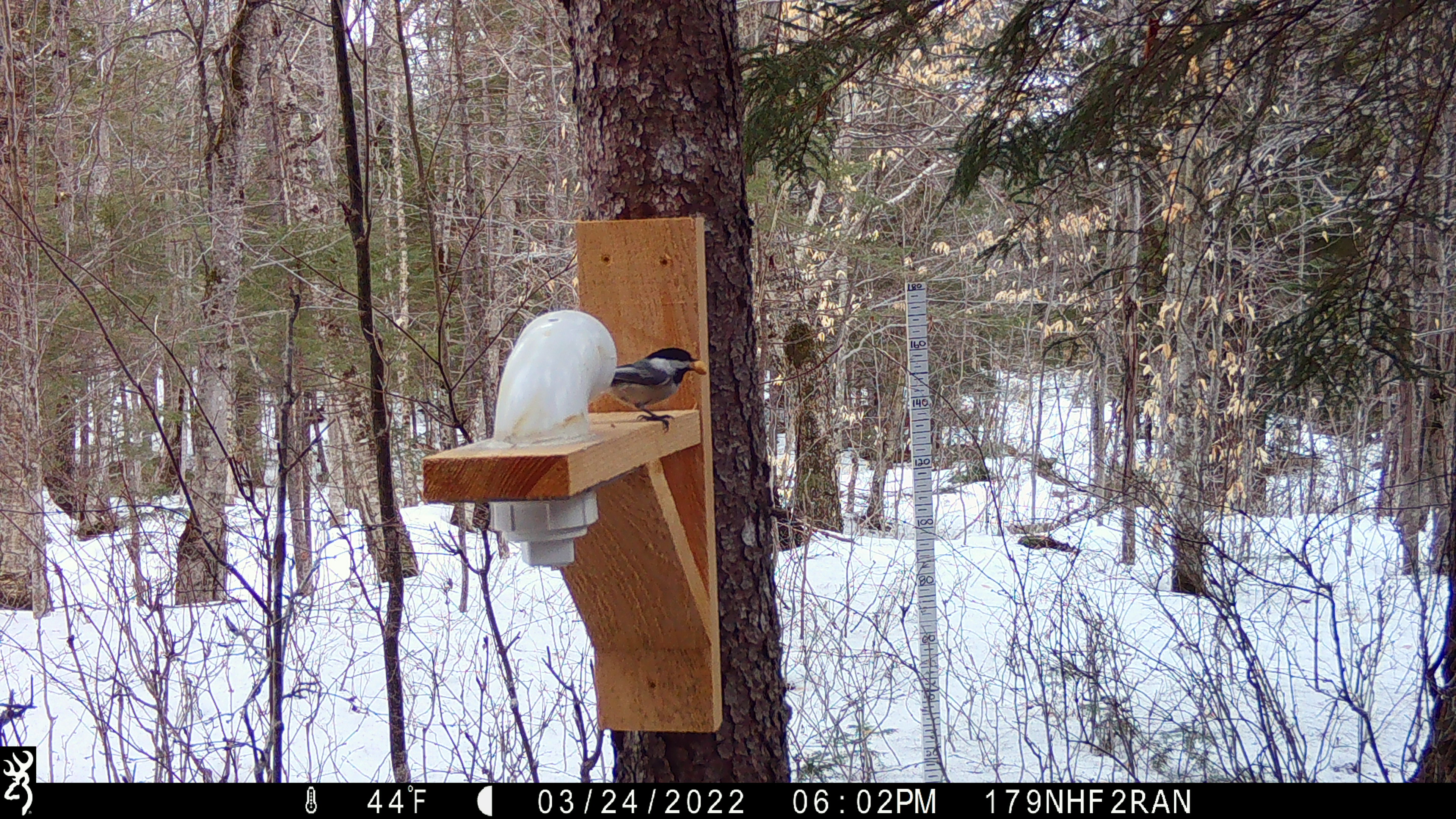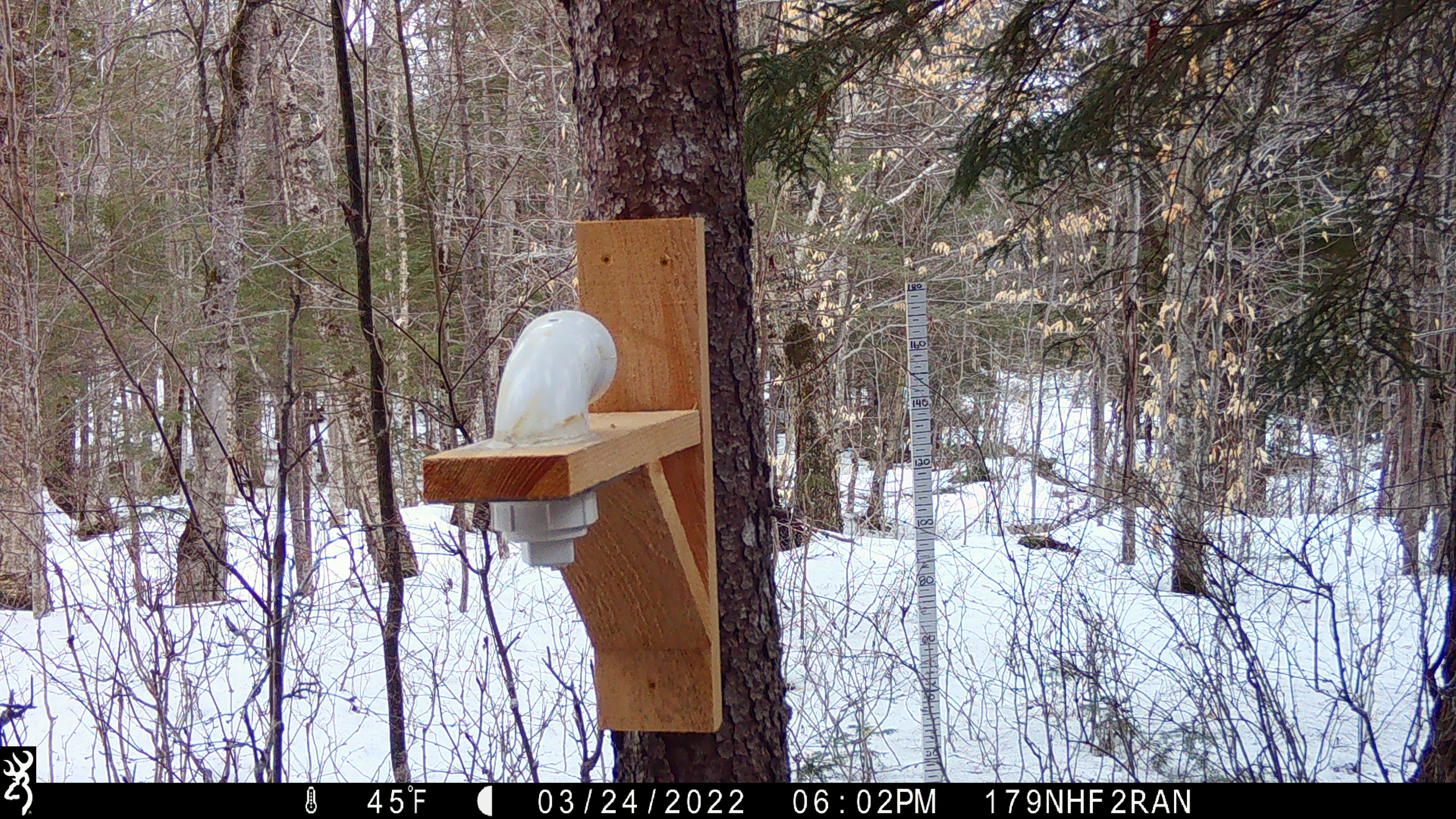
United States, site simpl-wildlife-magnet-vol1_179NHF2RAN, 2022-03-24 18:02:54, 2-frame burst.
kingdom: Animalia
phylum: Chordata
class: Aves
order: Passeriformes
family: Paridae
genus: Poecile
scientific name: Poecile atricapillus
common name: black-capped chickadee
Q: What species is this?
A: Black-capped chickadee (Poecile atricapillus).